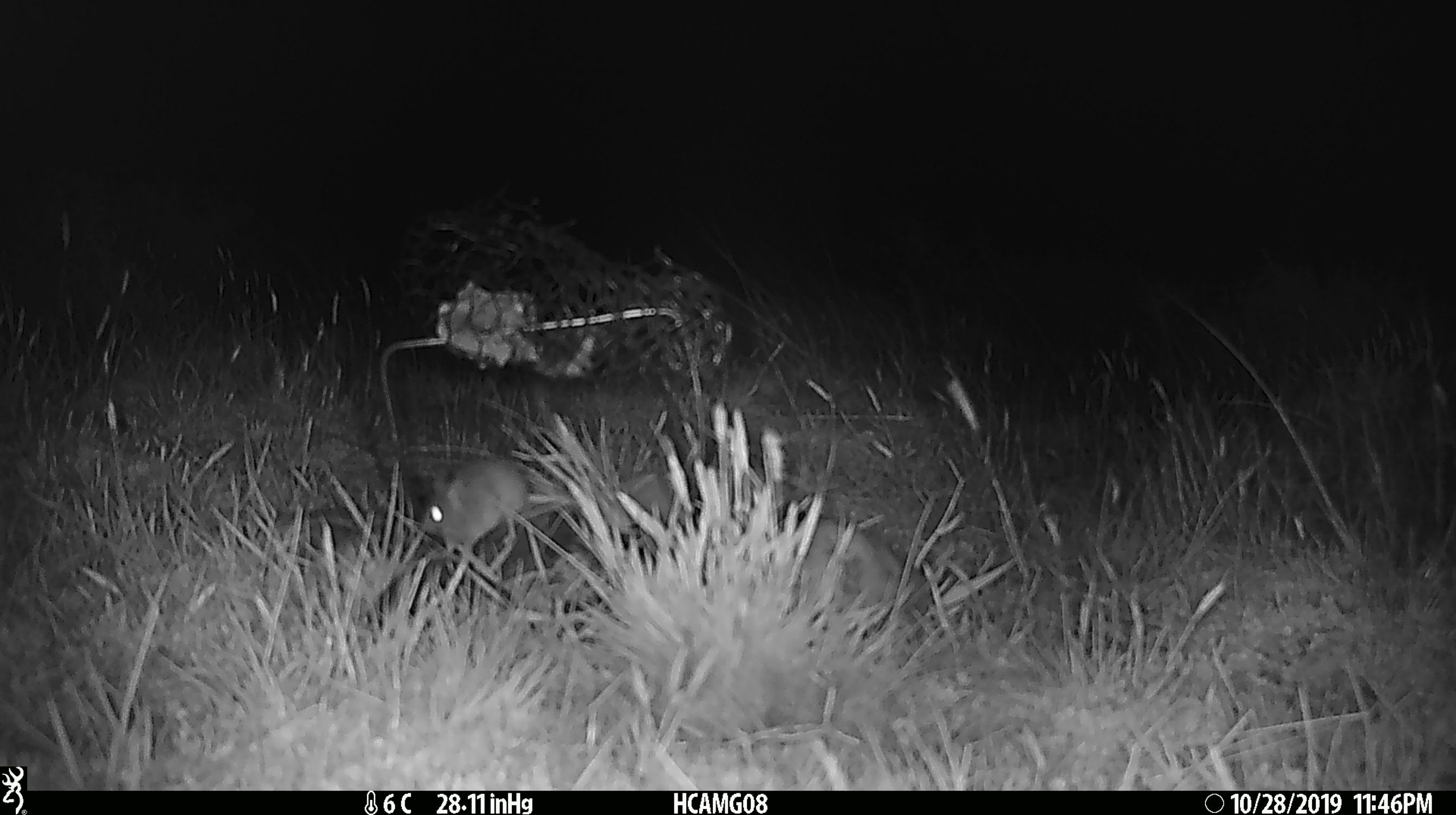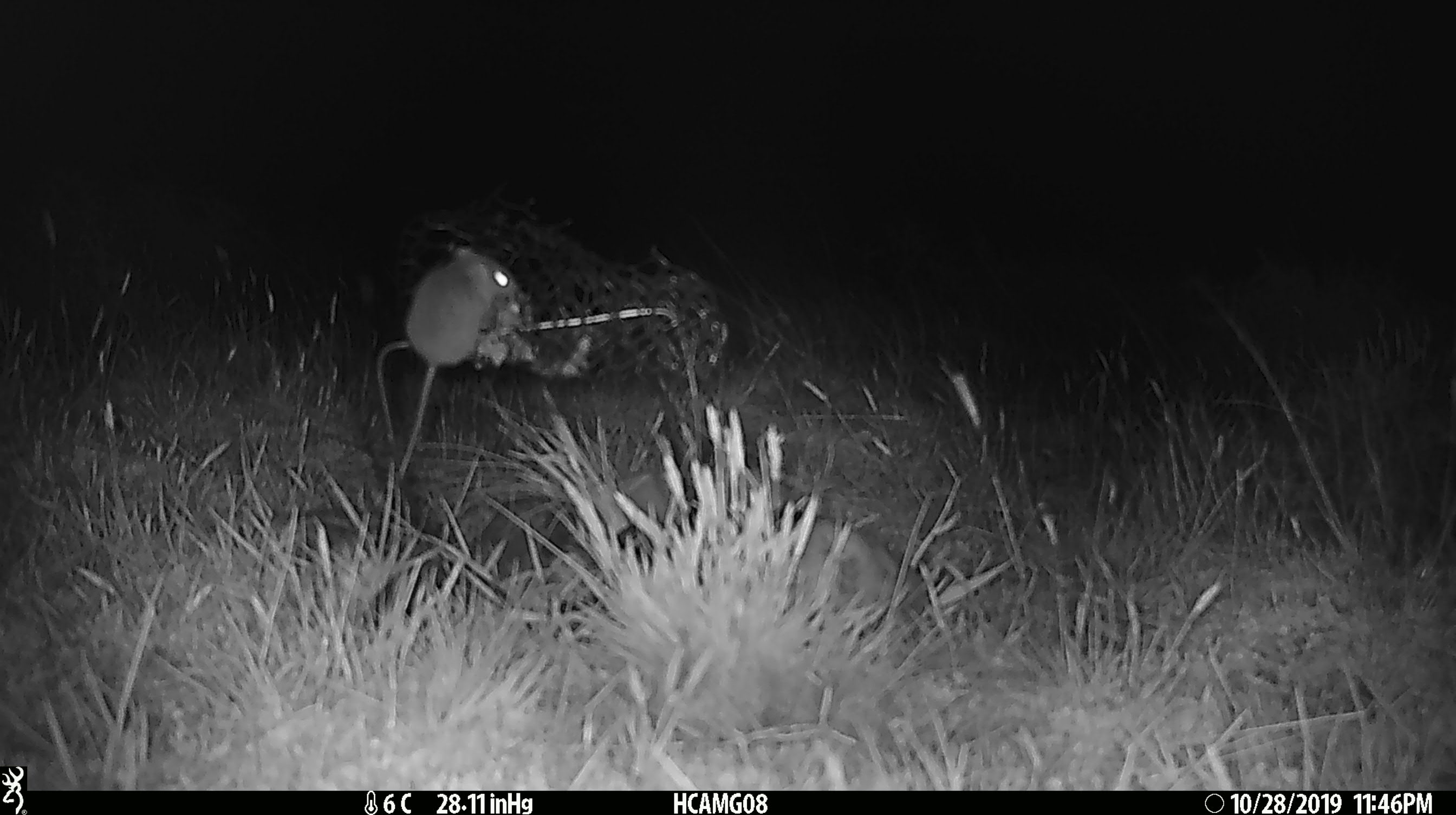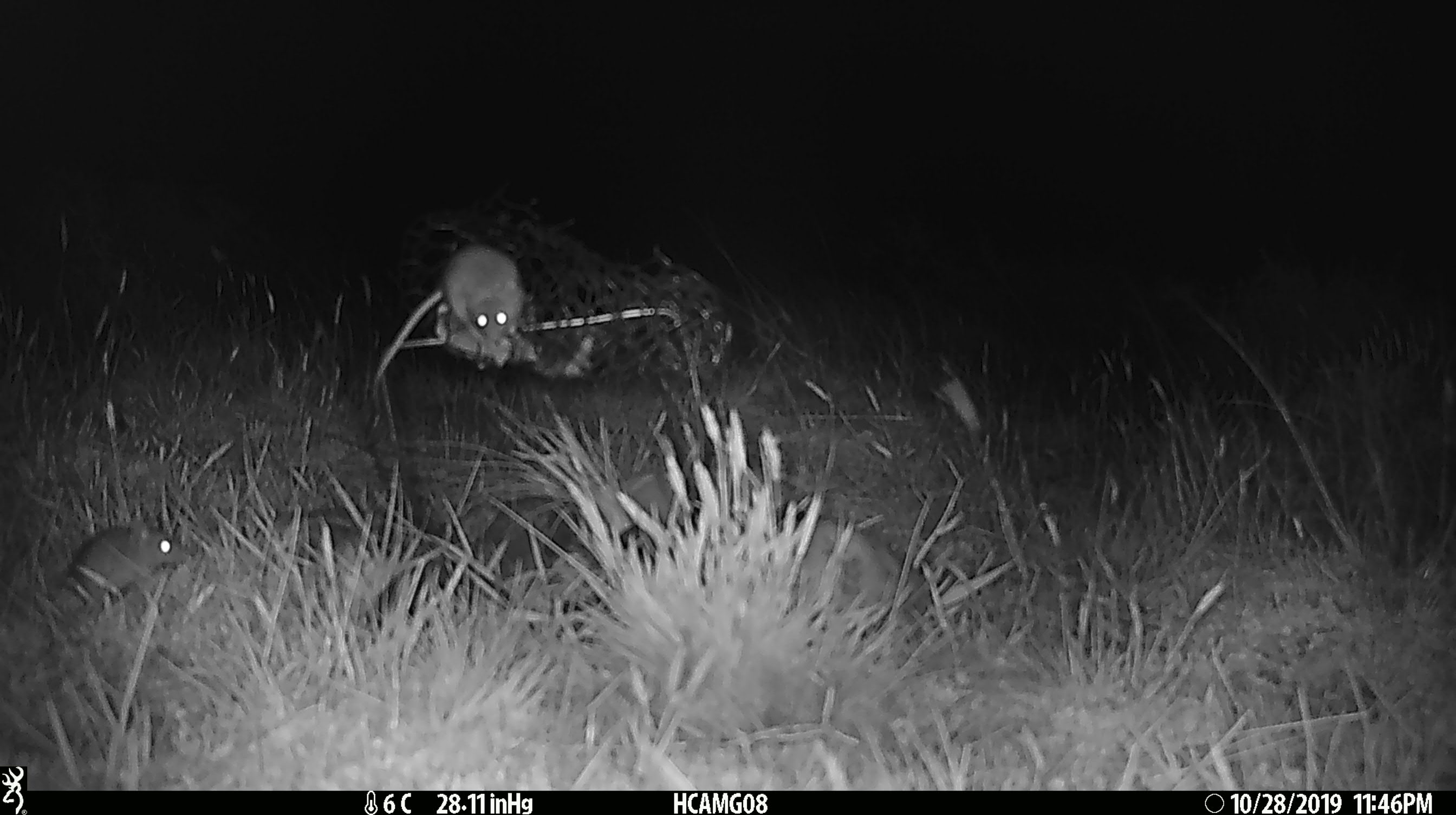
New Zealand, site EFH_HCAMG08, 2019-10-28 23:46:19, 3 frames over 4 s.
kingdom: Animalia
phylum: Chordata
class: Mammalia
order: Rodentia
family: Muridae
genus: Mus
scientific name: Mus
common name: mouse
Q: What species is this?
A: Mouse (Mus).